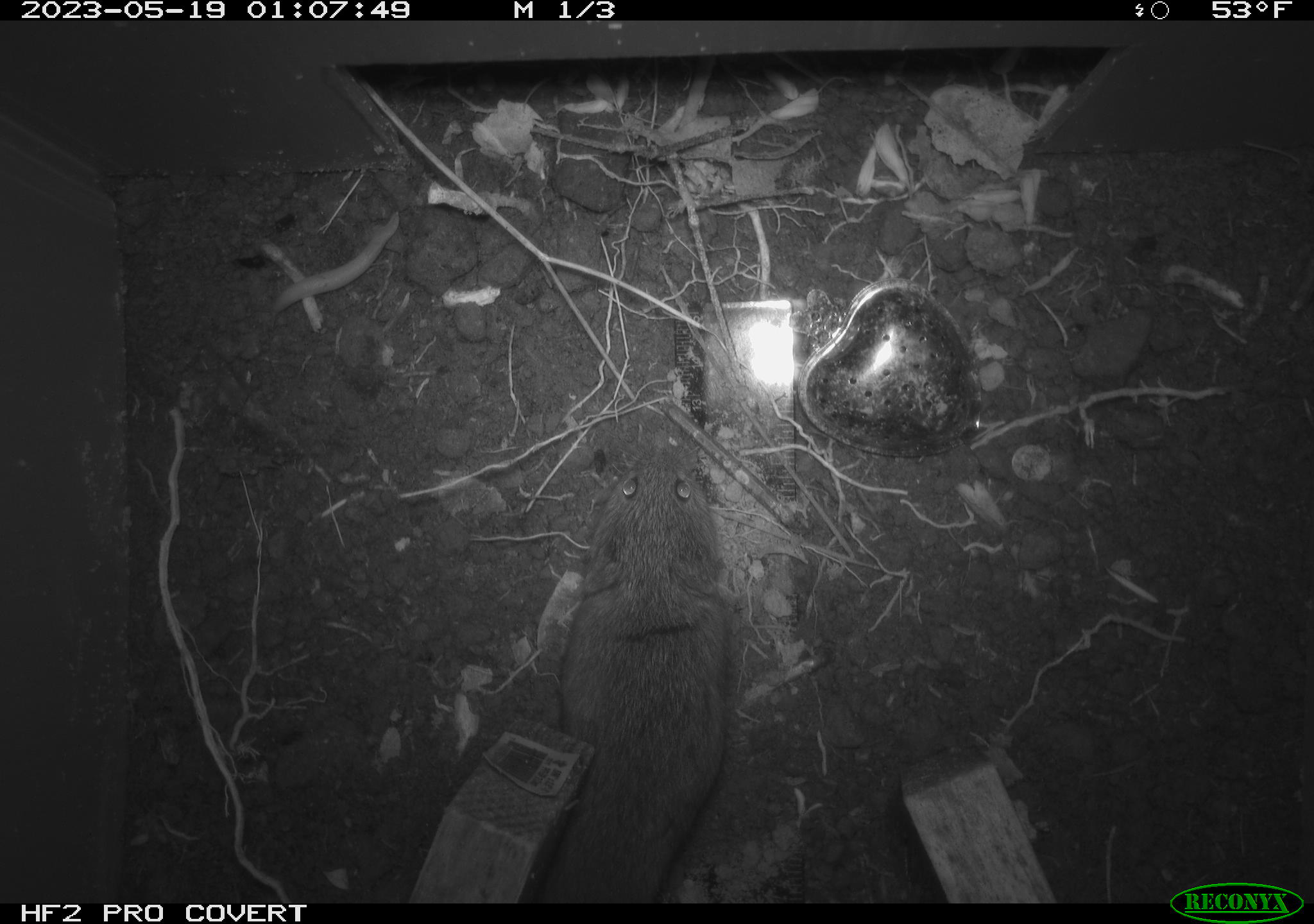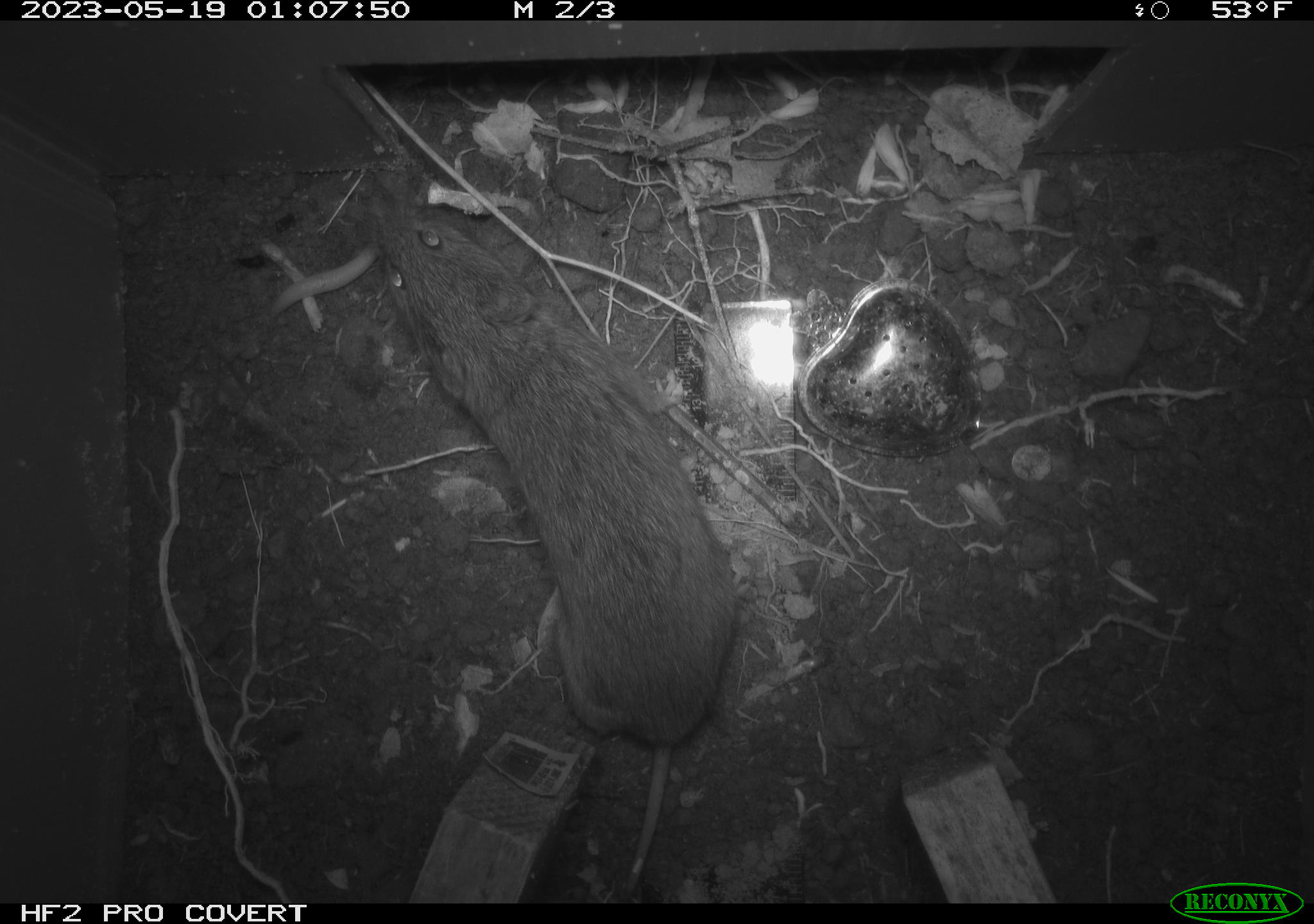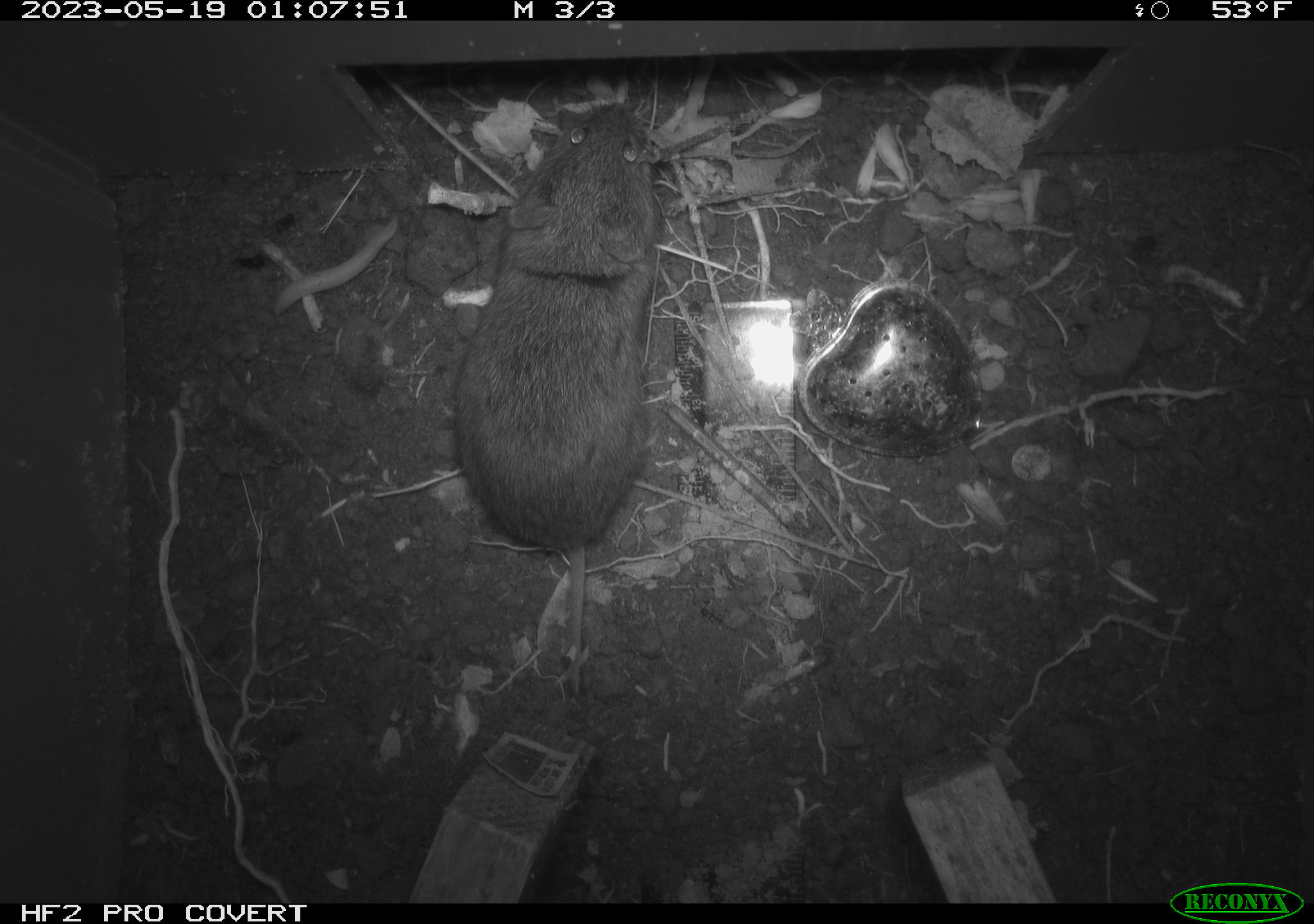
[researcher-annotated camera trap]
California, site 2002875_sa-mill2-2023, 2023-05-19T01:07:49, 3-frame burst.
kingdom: Animalia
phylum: Chordata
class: Mammalia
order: Rodentia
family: Cricetidae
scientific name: Arvicolinae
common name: voles, lemmings, and muskrats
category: arvicolinae subfamily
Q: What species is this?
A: Arvicolinae subfamily (voles, lemmings, and muskrats) (Arvicolinae).